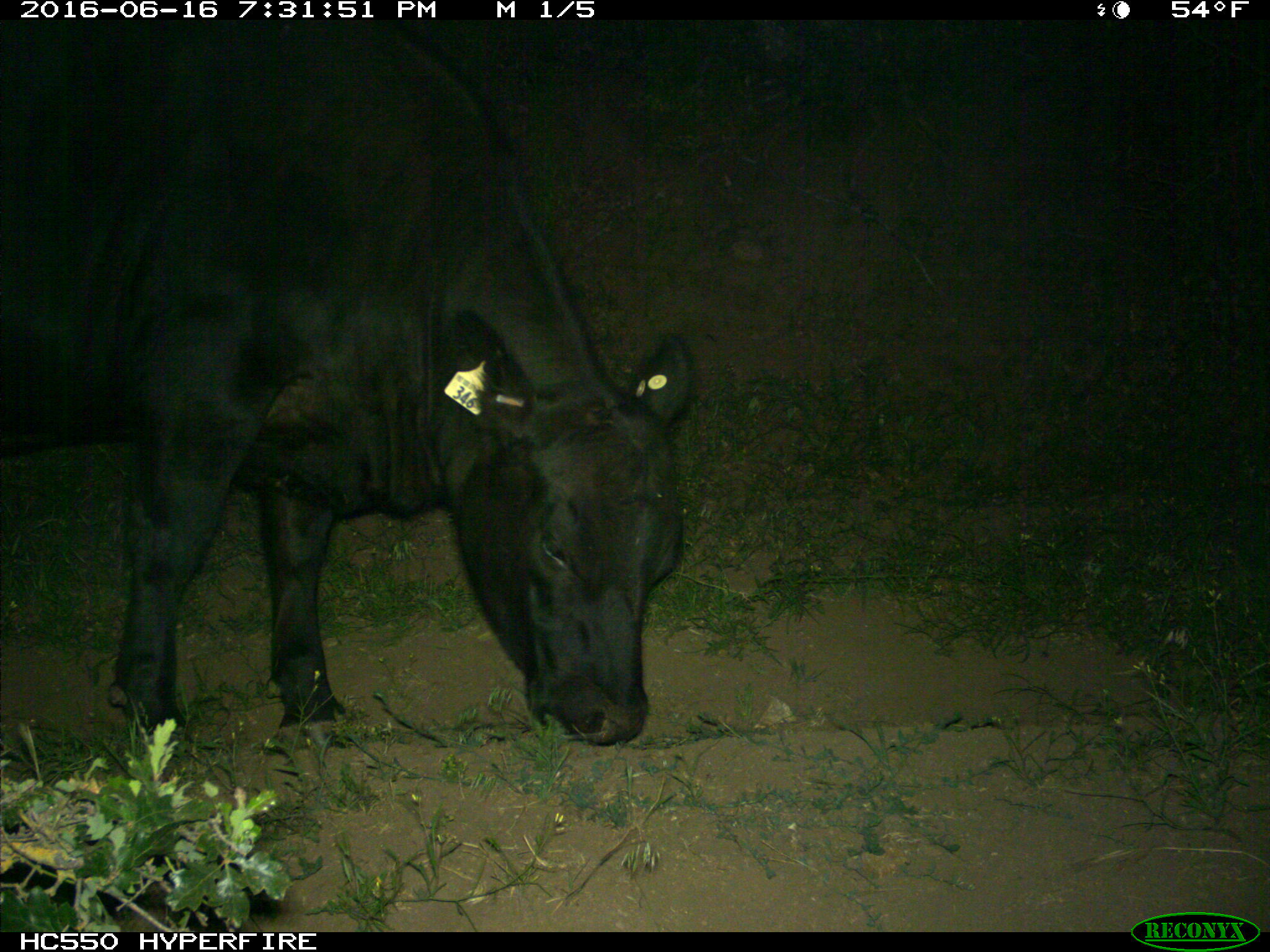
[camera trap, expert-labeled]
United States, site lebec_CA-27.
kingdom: Animalia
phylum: Chordata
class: Mammalia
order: Artiodactyla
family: Bovidae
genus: Bos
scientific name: Bos taurus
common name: domestic cow